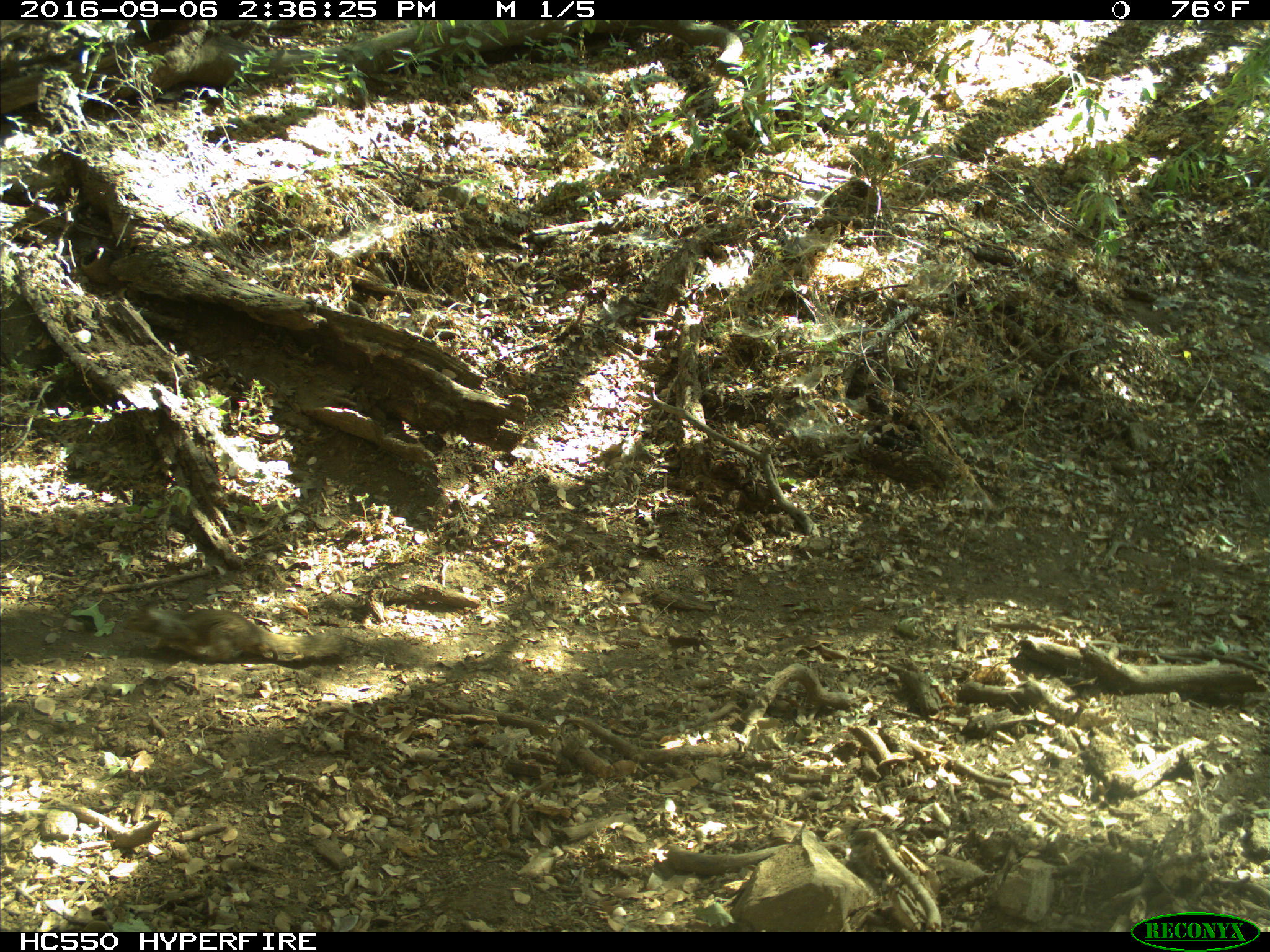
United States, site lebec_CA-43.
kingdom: Animalia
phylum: Chordata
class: Mammalia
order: Rodentia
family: Sciuridae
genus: Otospermophilus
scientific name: Otospermophilus beecheyi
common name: california ground squirrel